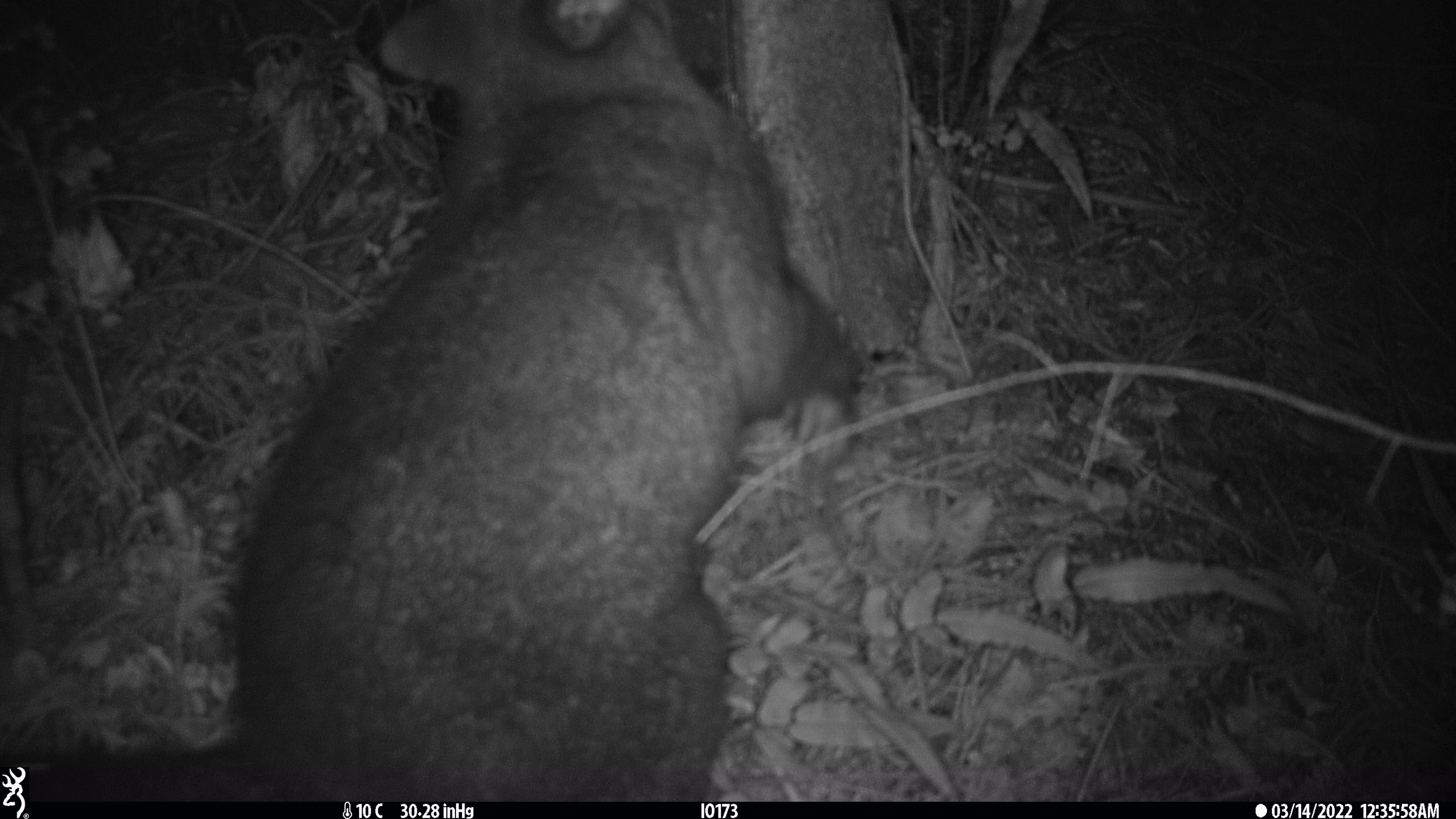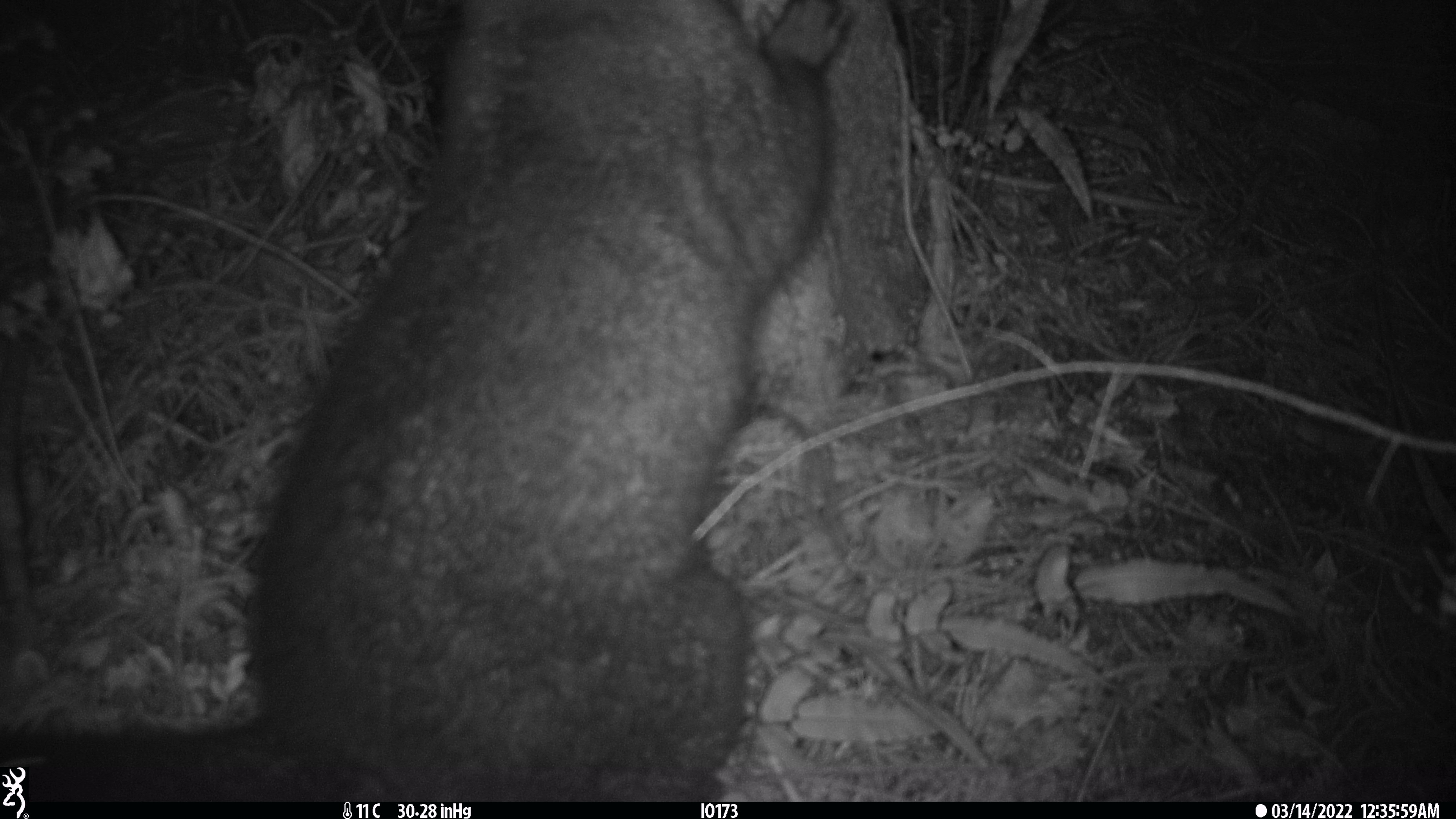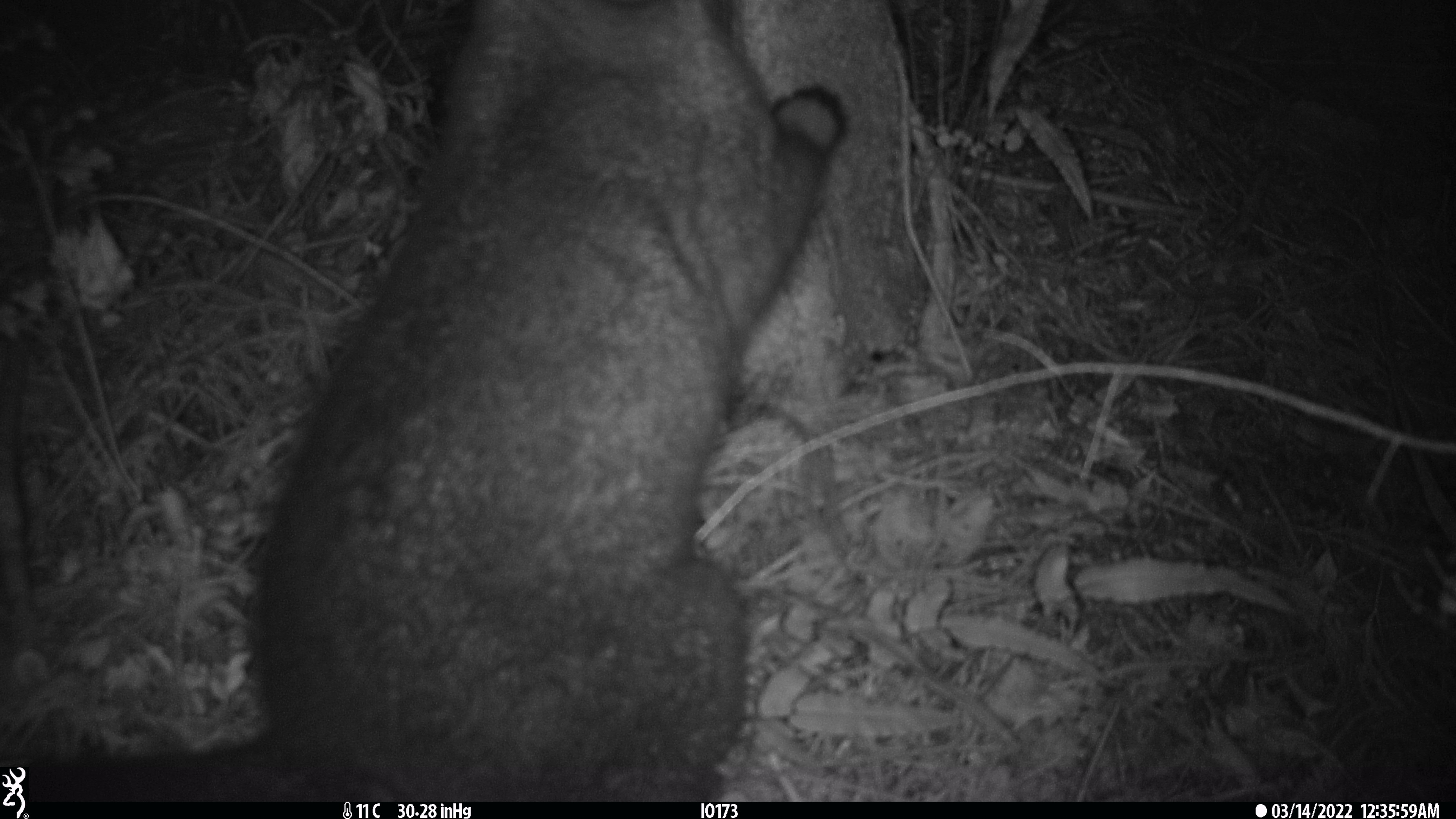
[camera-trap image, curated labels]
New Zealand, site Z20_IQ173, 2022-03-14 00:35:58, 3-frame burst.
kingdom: Animalia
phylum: Chordata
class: Mammalia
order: Diprotodontia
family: Phalangeridae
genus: Trichosurus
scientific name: Trichosurus vulpecula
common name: common brushtail possum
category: possum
Possum (common brushtail possum) (Trichosurus vulpecula).